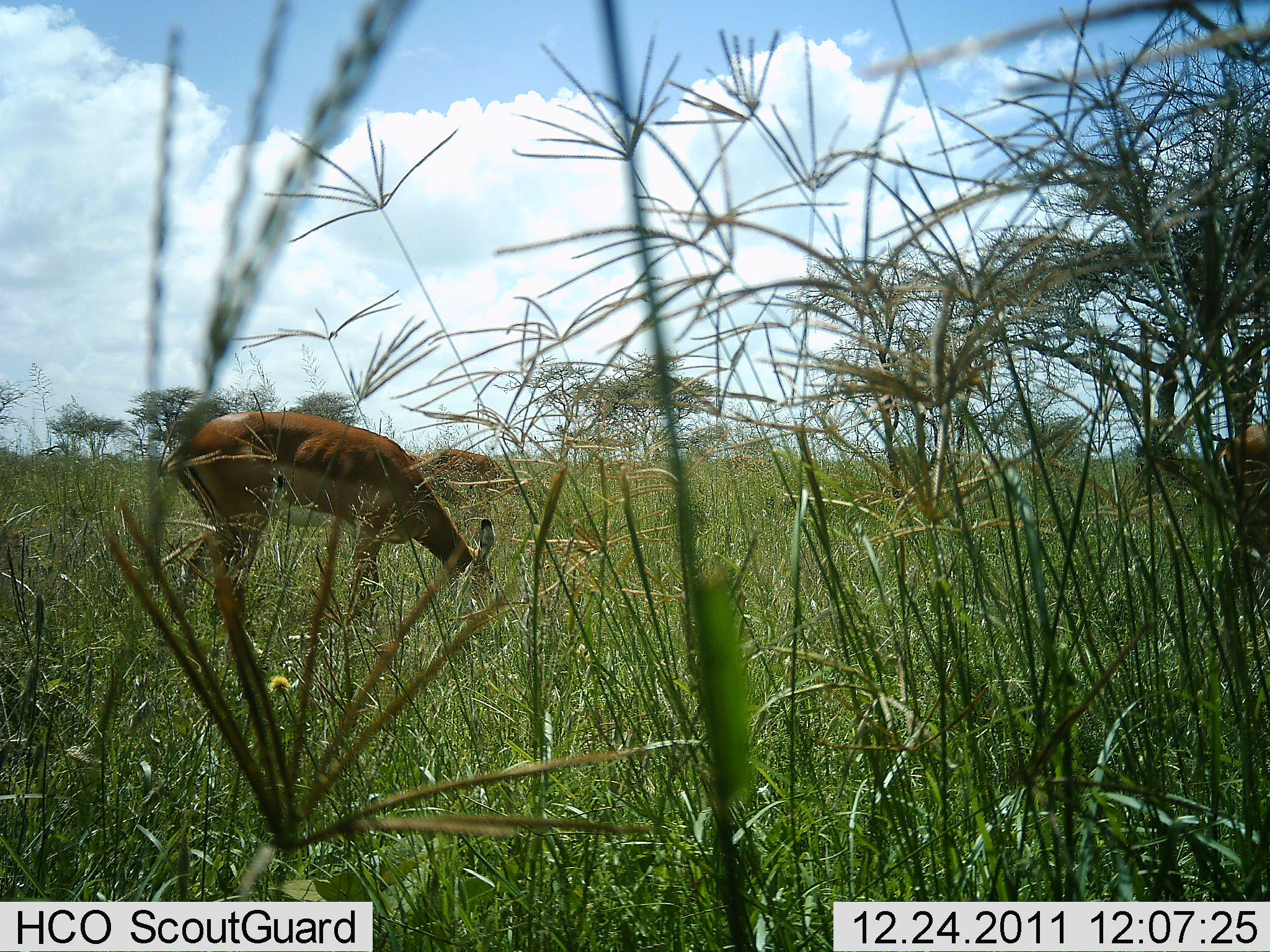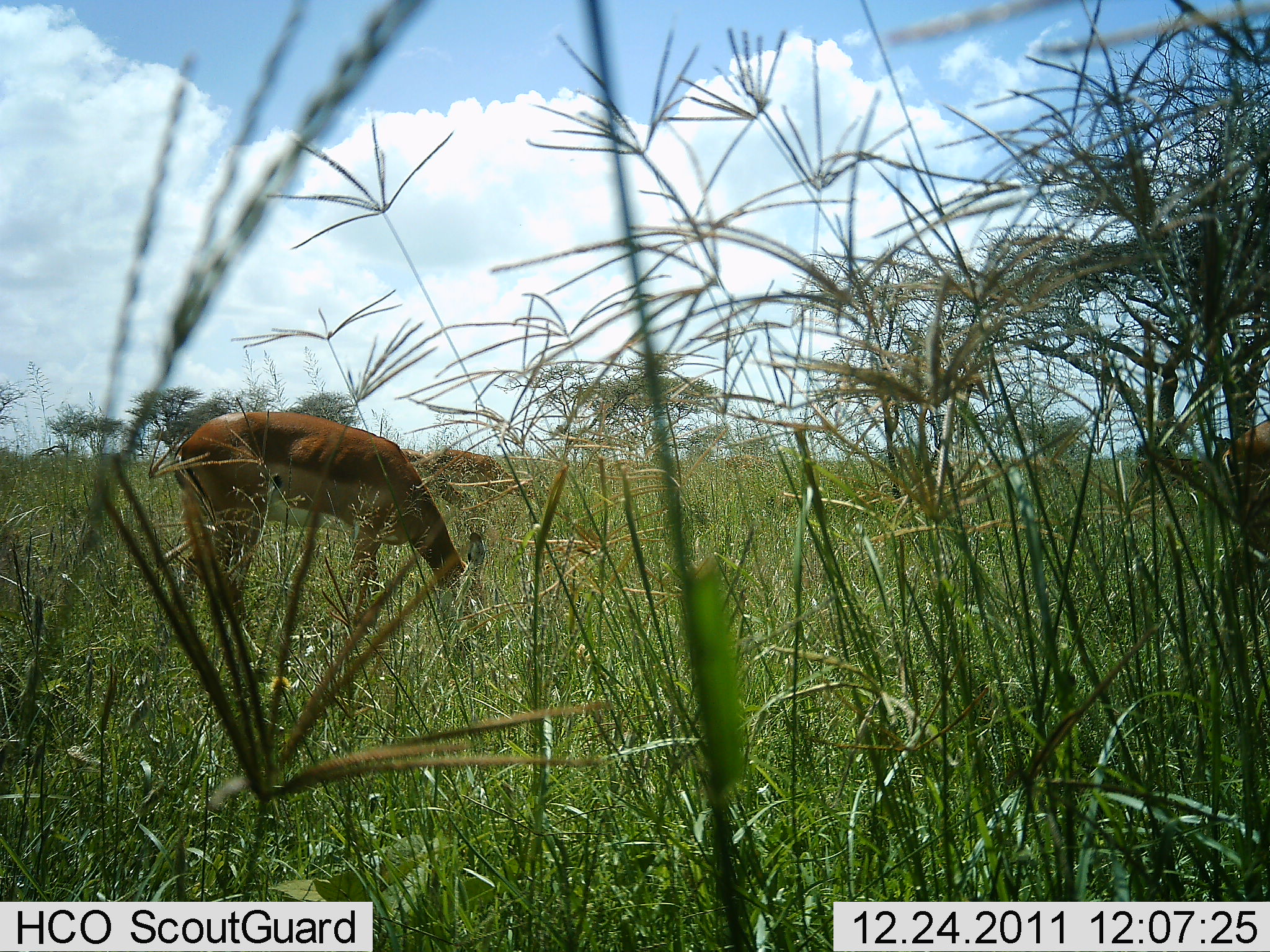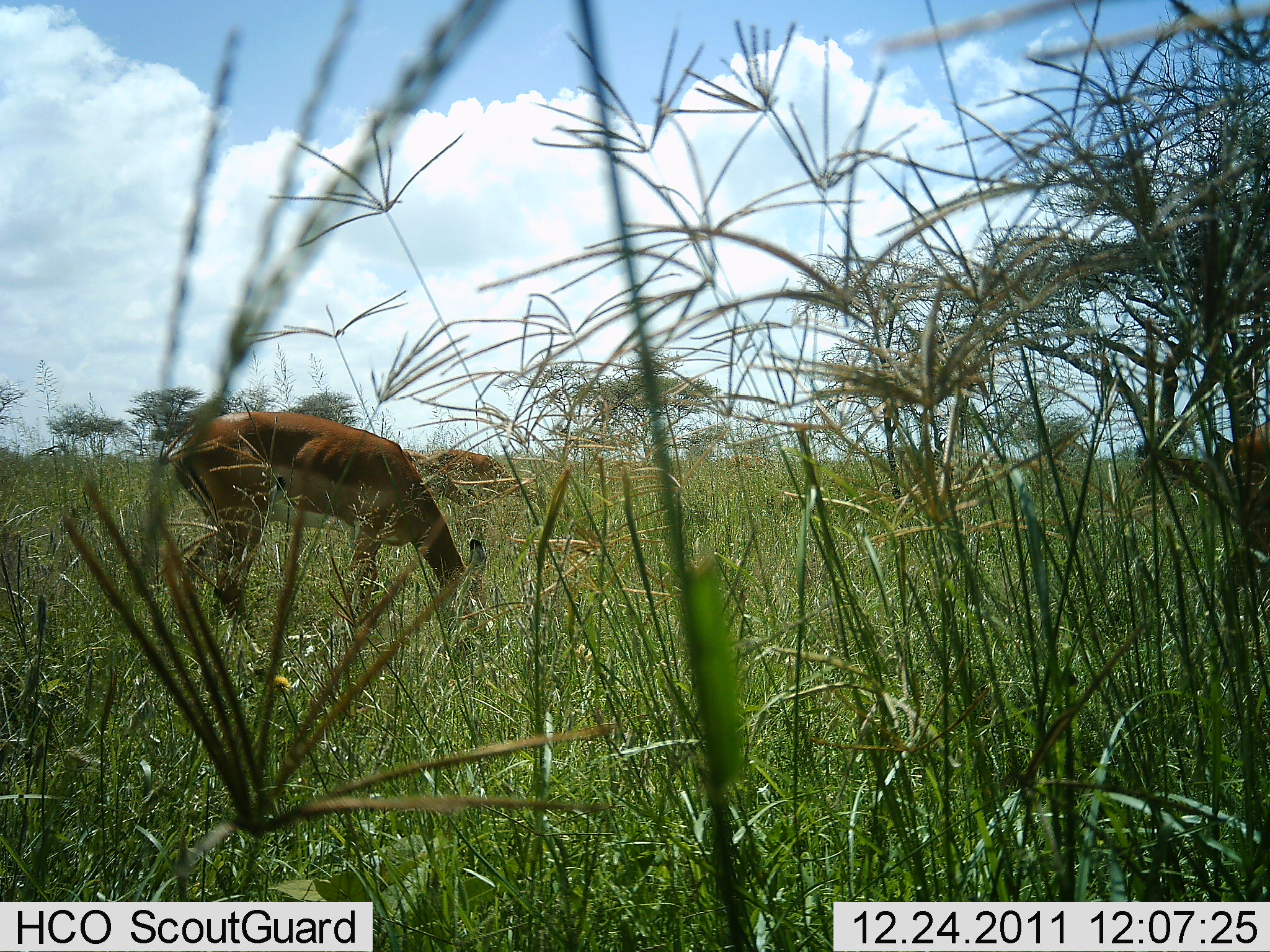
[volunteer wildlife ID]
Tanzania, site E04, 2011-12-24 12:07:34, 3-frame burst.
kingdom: Animalia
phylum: Chordata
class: Mammalia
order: Artiodactyla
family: Bovidae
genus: Nanger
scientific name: Nanger granti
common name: grant's gazelle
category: gazellegrants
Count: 1.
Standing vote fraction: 17%.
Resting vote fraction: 0%.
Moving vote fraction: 0%.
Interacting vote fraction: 0%.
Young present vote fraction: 0%.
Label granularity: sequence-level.